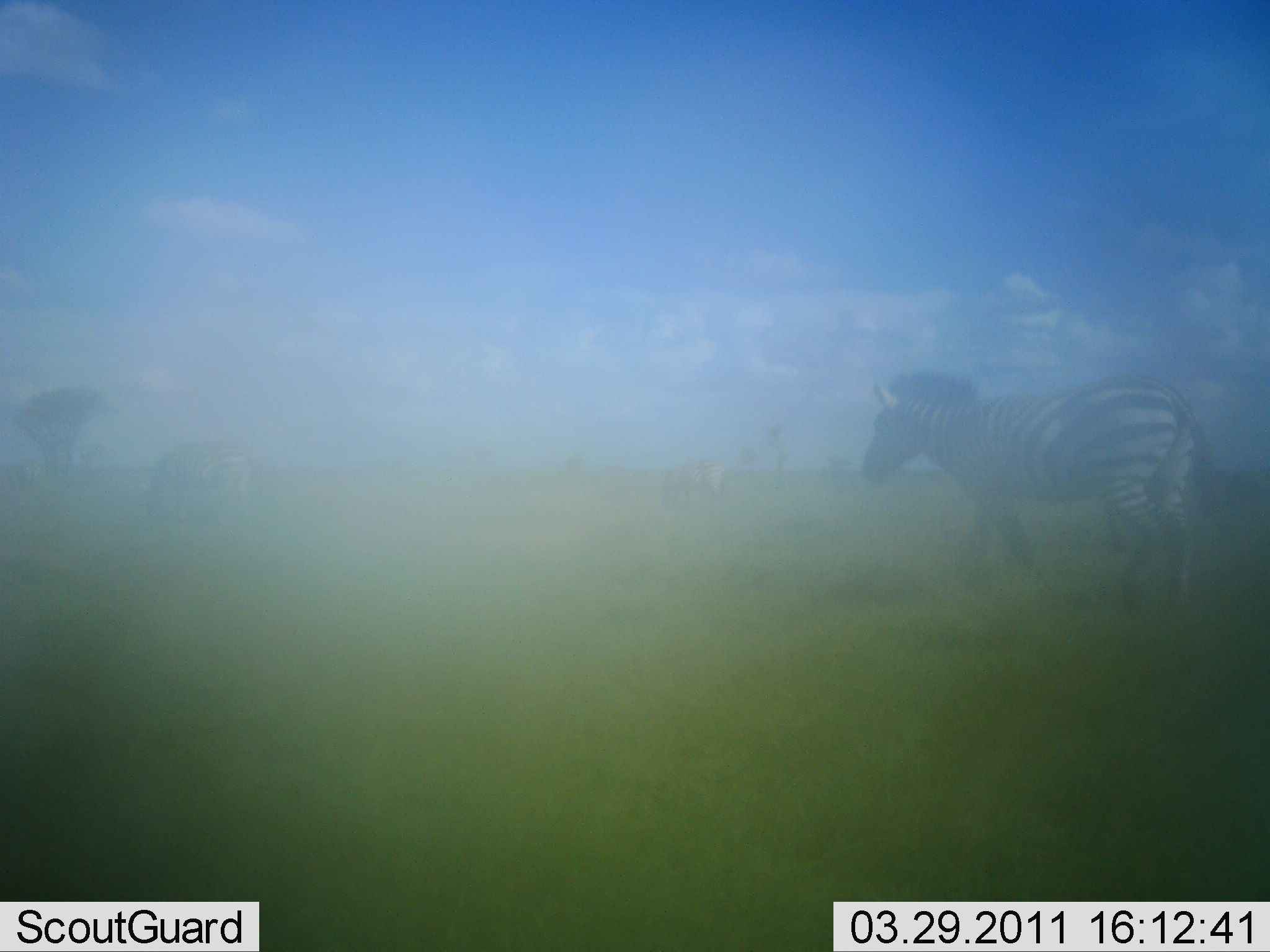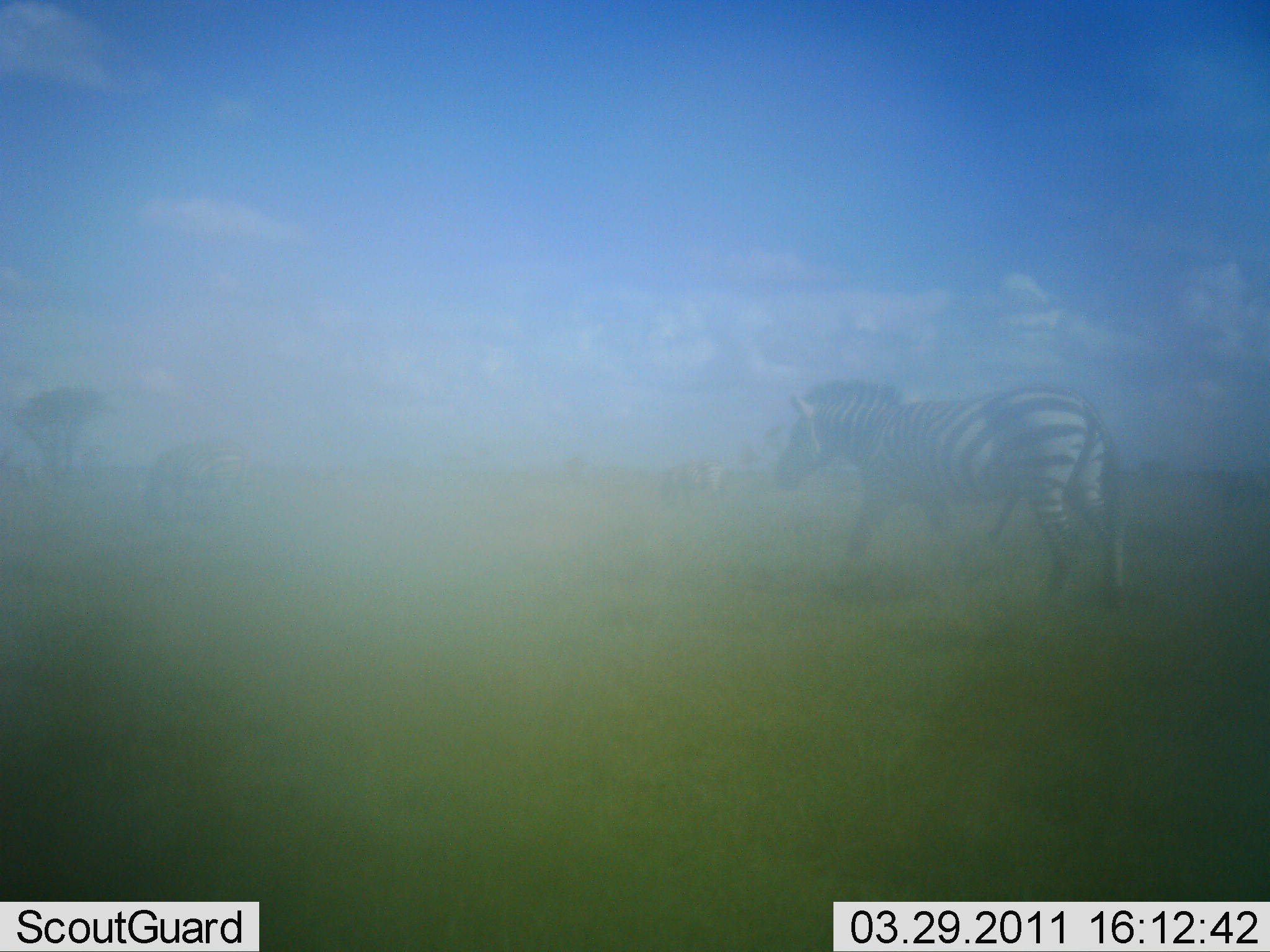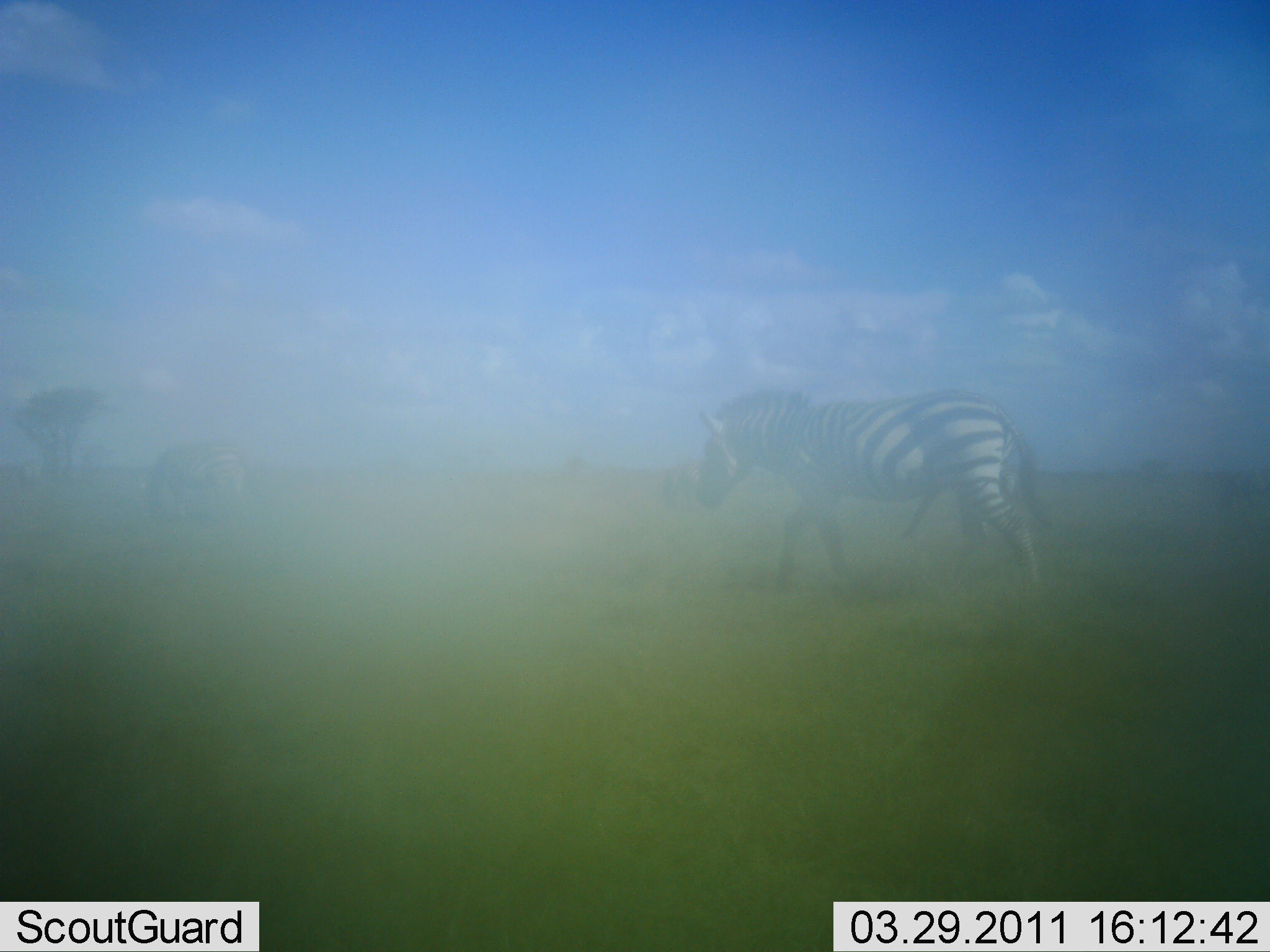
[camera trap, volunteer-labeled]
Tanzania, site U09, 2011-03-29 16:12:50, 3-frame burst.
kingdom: Animalia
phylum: Chordata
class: Mammalia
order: Perissodactyla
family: Equidae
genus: Equus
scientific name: Equus quagga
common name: plains zebra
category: zebra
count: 1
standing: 8%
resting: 0%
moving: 100%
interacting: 0%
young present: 0%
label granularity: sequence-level